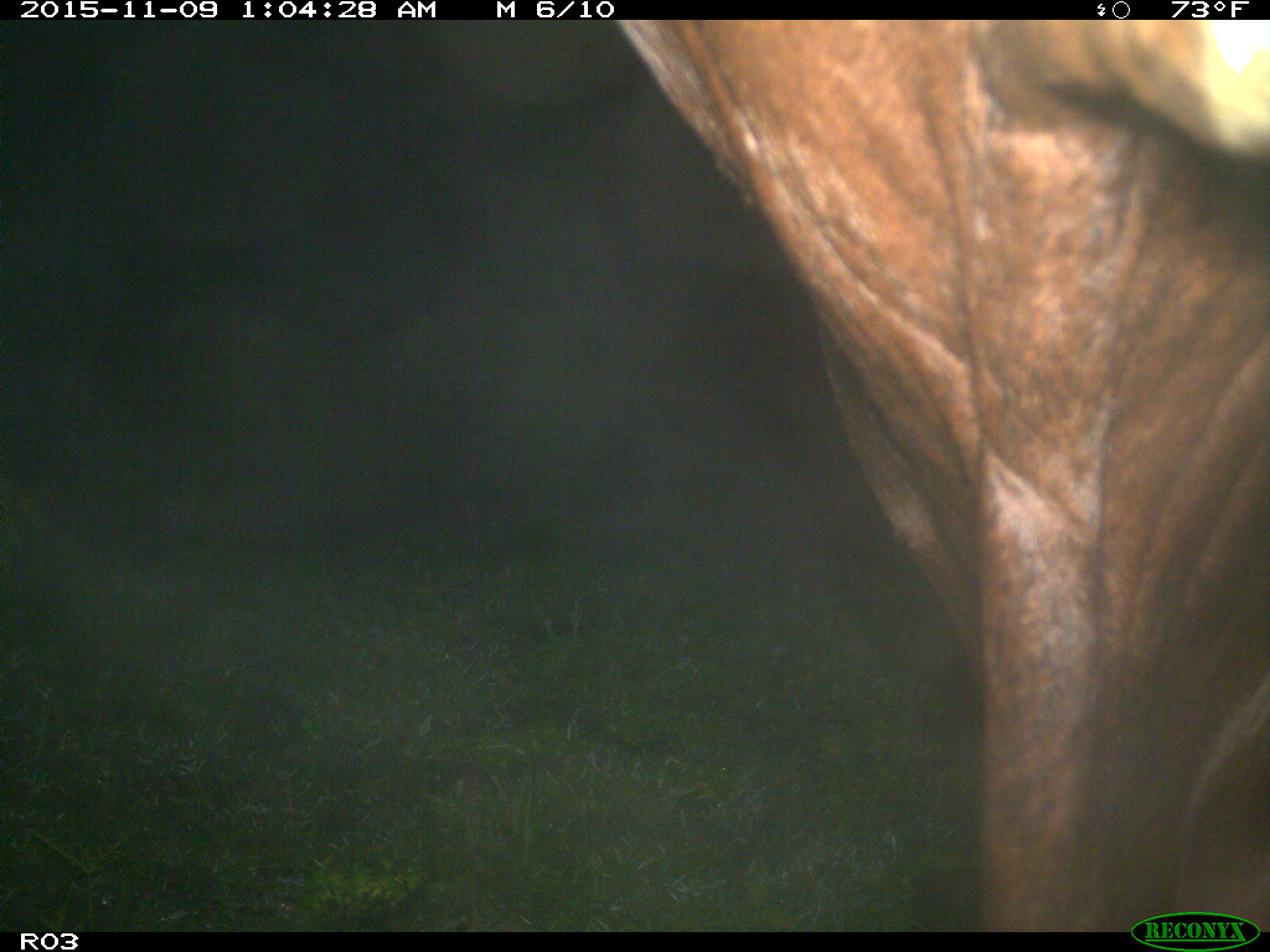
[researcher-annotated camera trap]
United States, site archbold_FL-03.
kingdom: Animalia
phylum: Chordata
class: Mammalia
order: Artiodactyla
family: Bovidae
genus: Bos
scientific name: Bos taurus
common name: domestic cow